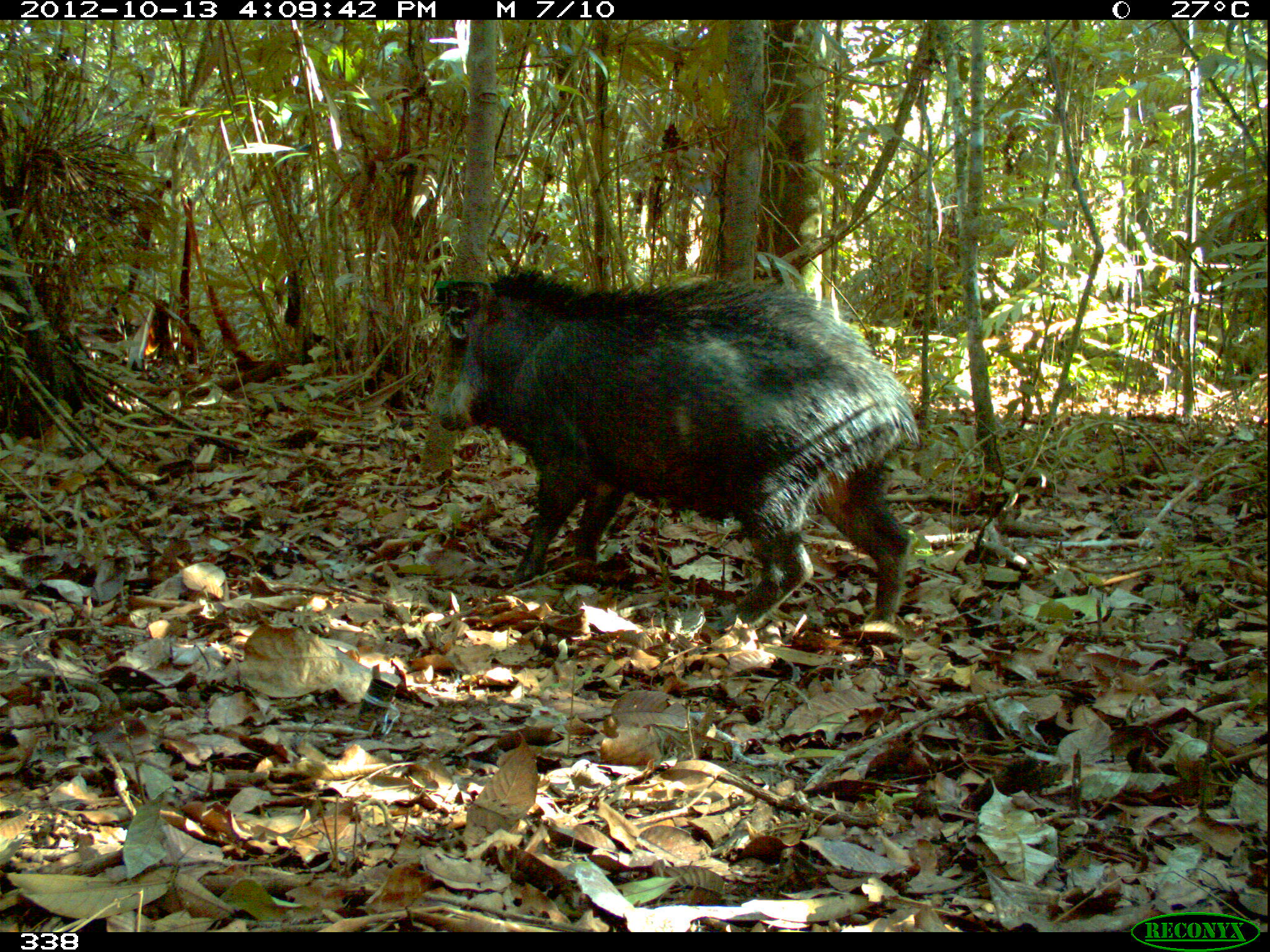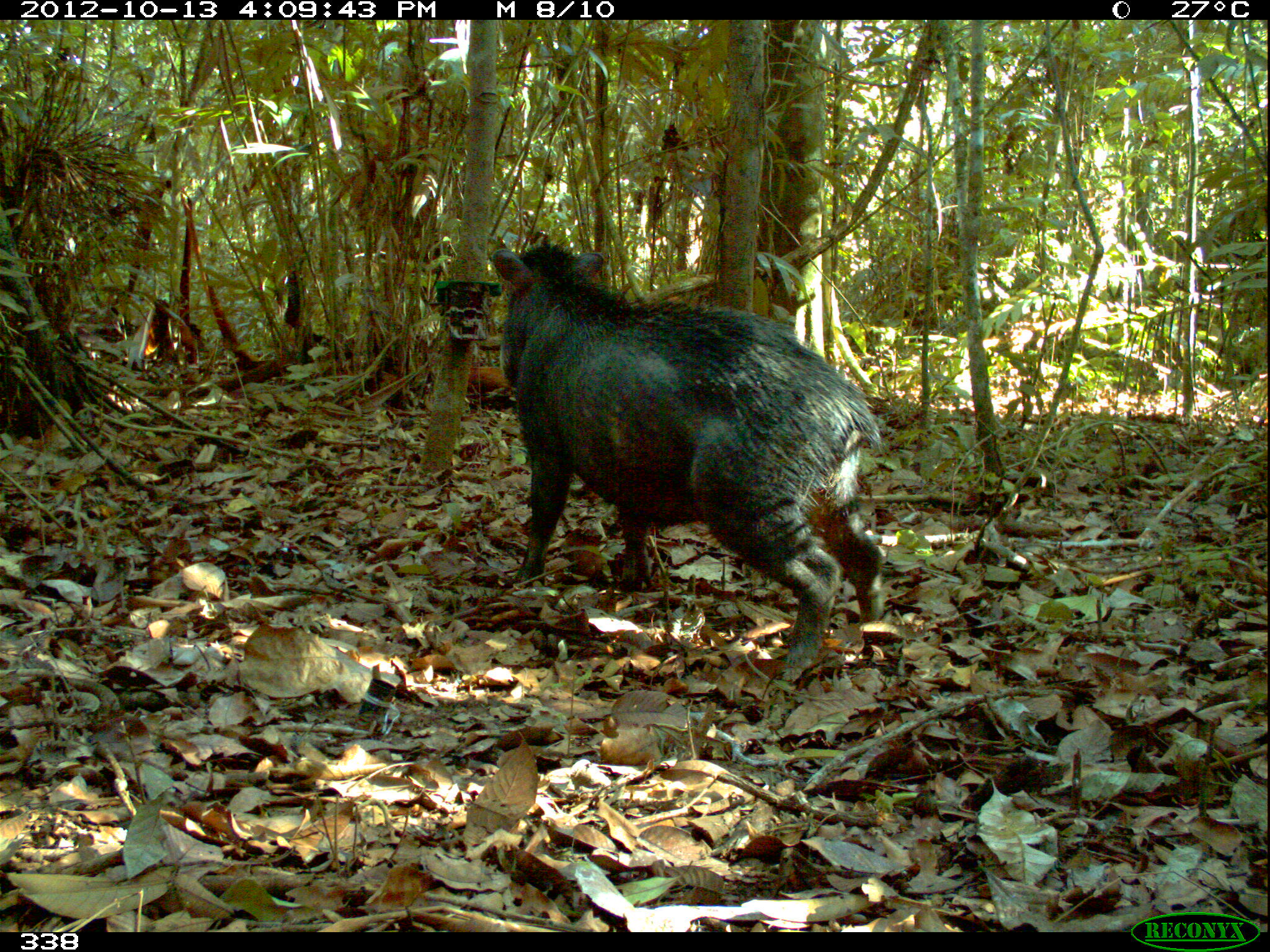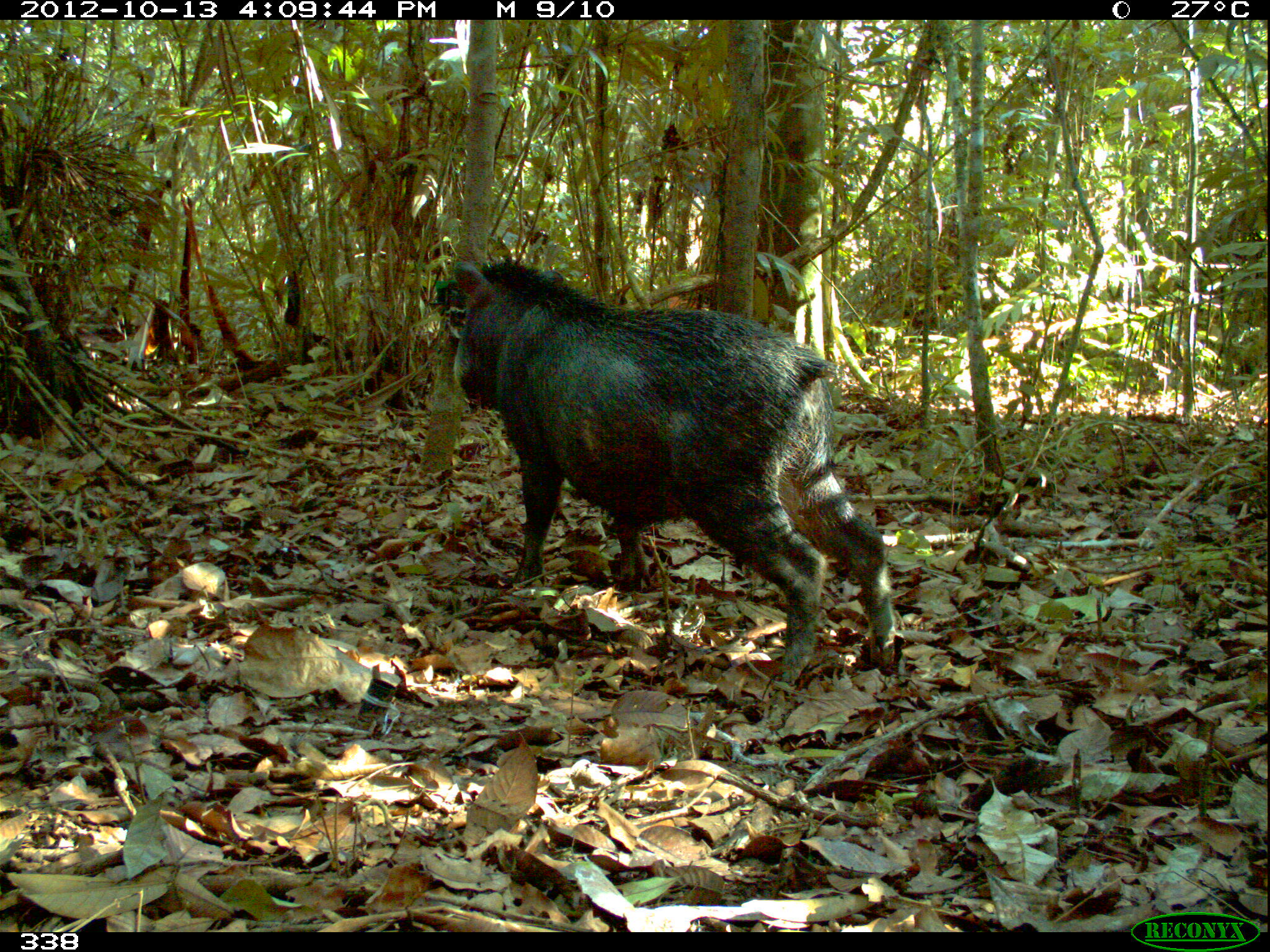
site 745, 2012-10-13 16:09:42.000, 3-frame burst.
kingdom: Animalia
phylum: Chordata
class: Mammalia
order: Artiodactyla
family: Tayassuidae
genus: Tayassu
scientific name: Tayassu pecari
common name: white-lipped peccary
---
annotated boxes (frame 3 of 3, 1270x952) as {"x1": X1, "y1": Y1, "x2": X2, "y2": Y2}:
tayassu pecari: {"x1": 450, "y1": 256, "x2": 895, "y2": 685}